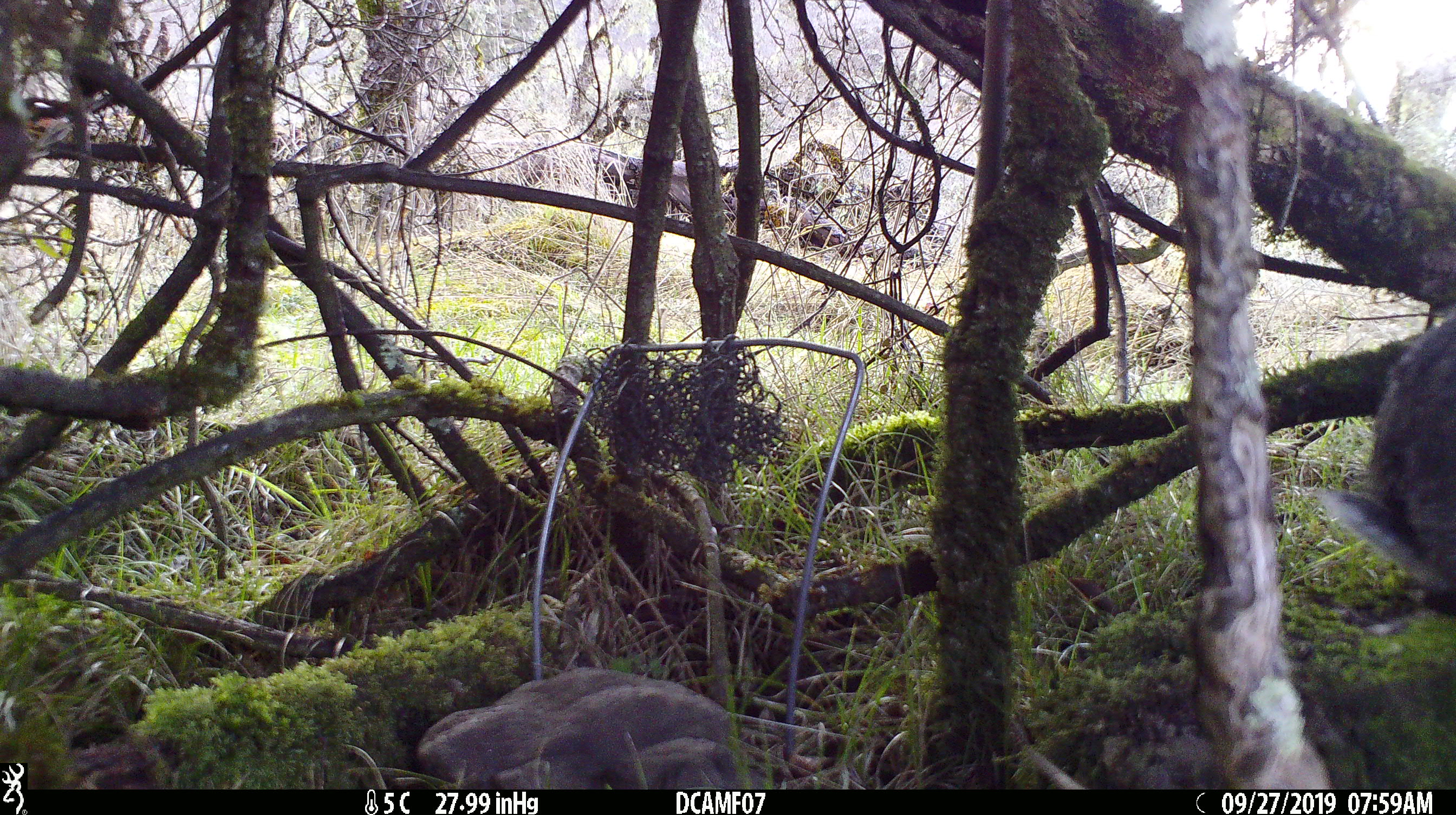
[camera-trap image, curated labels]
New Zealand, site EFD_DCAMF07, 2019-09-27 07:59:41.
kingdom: Animalia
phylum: Chordata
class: Mammalia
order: Lagomorpha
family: Leporidae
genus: Oryctolagus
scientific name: Oryctolagus cuniculus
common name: european rabbit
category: rabbit